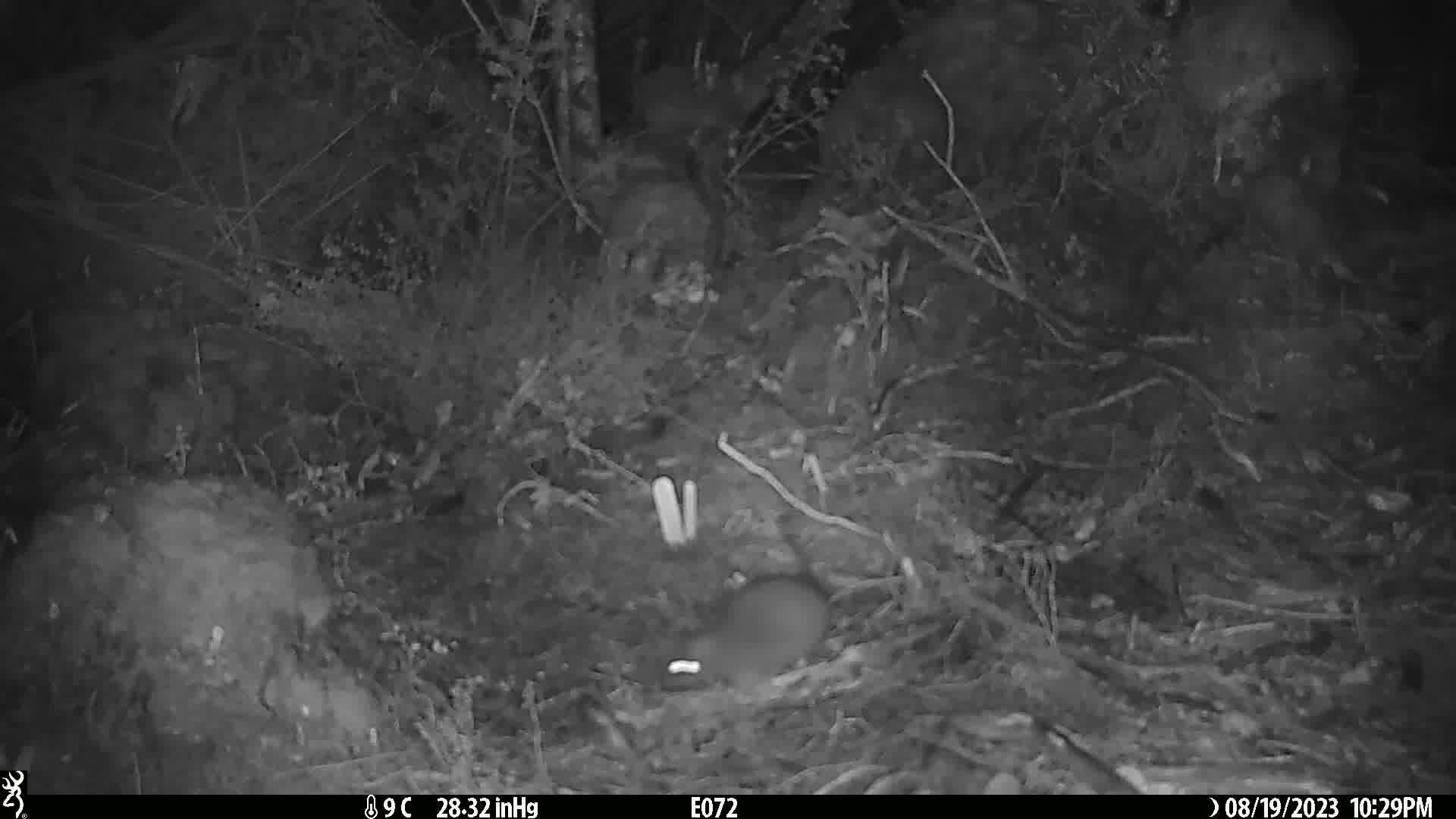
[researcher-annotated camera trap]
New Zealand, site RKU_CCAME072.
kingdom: Animalia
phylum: Chordata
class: Mammalia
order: Rodentia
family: Muridae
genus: Rattus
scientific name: Rattus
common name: rat